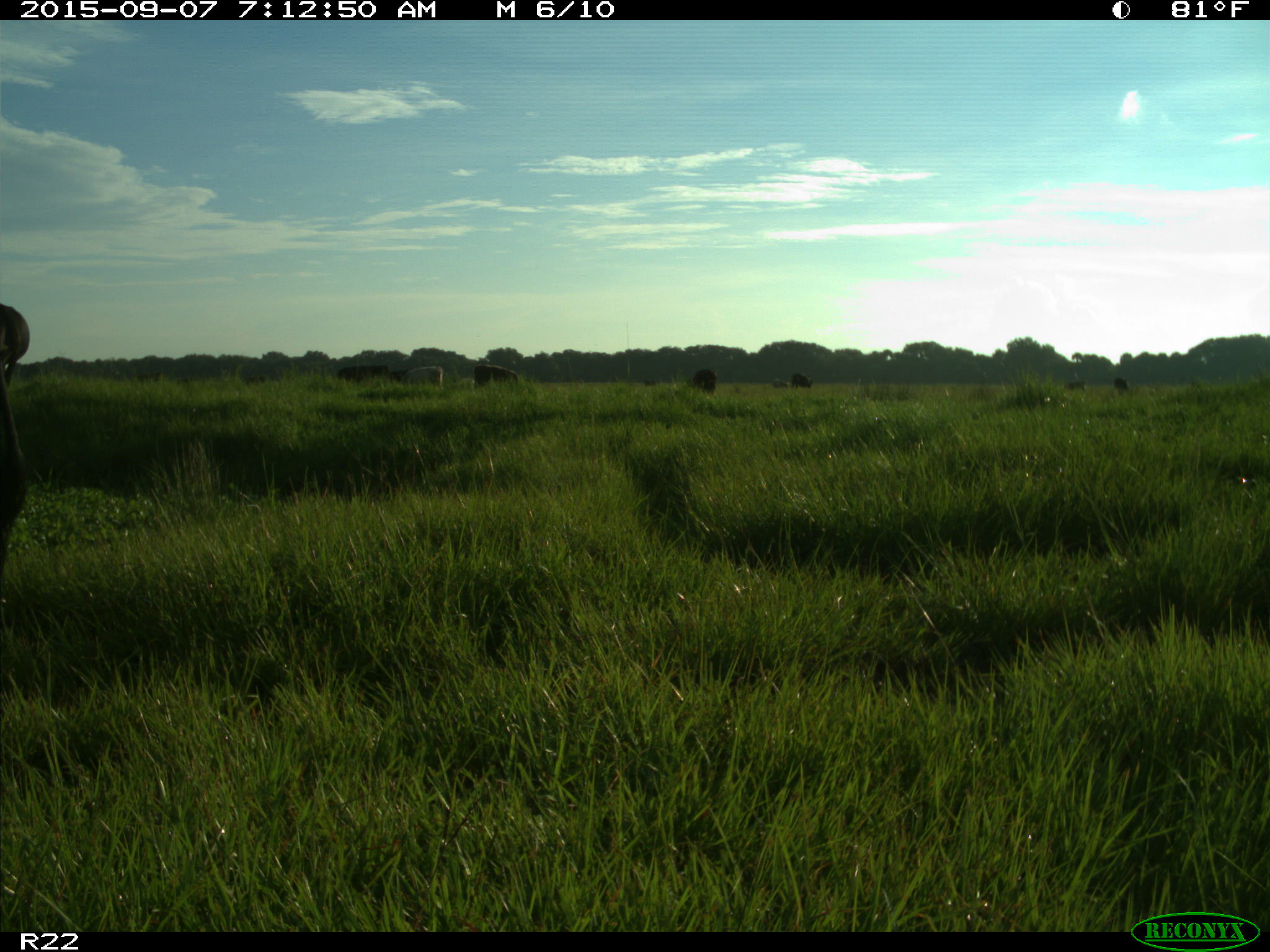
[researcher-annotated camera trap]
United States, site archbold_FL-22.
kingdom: Animalia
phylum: Chordata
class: Mammalia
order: Artiodactyla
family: Bovidae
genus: Bos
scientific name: Bos taurus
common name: domestic cow